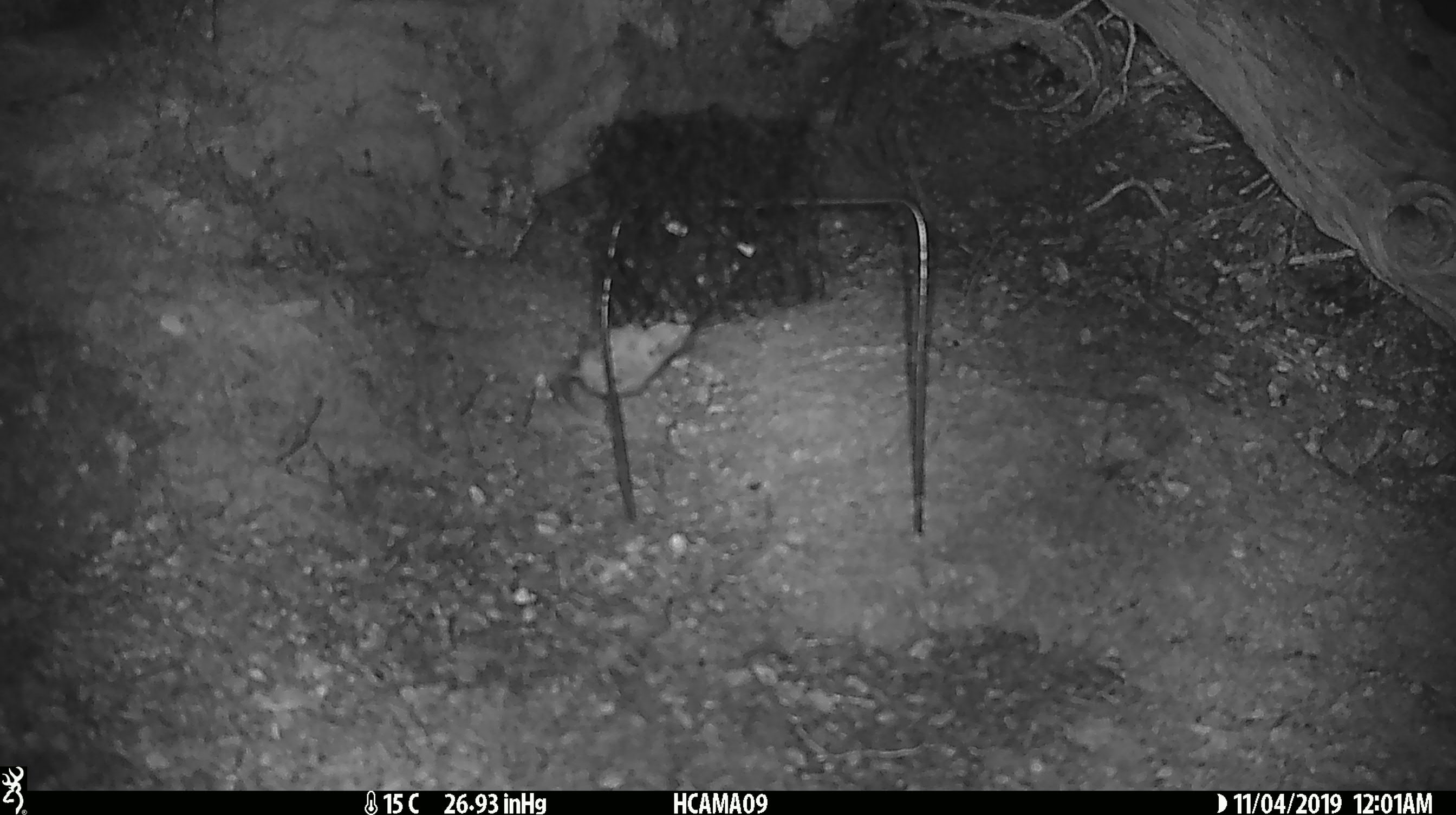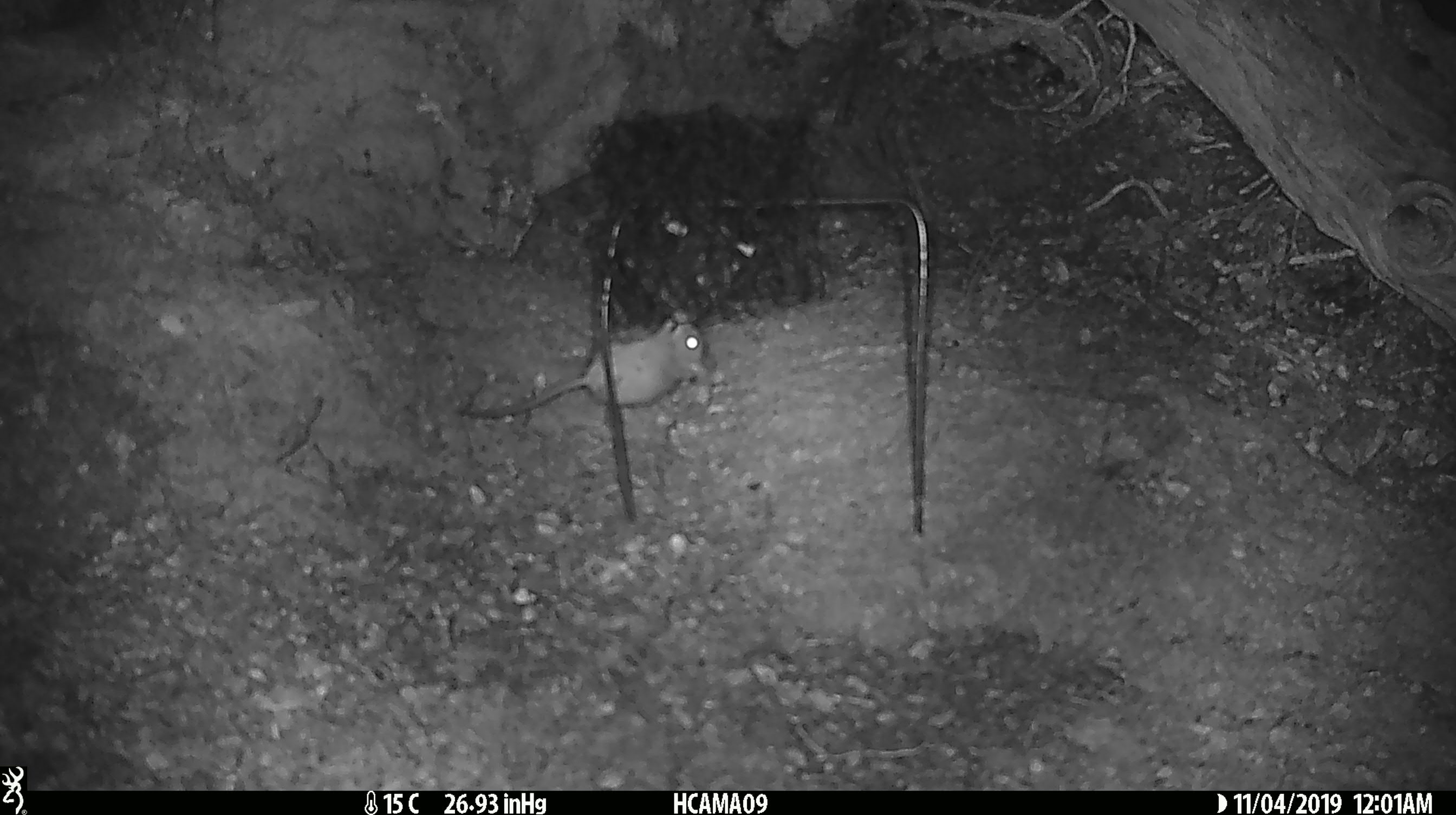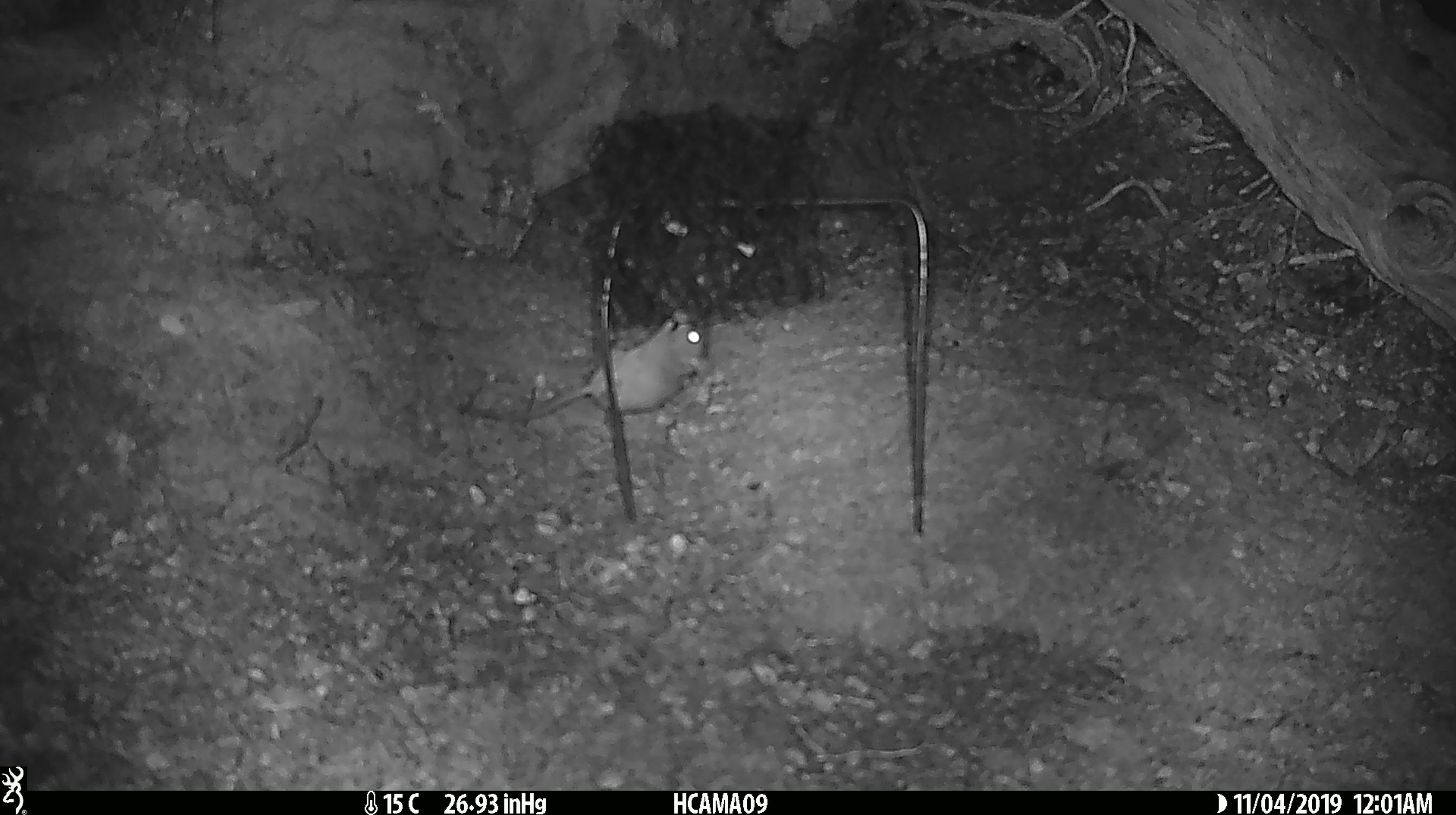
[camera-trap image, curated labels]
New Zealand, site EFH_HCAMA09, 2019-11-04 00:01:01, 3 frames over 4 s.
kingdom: Animalia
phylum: Chordata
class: Mammalia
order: Rodentia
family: Muridae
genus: Mus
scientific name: Mus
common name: mouse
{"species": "mouse (Mus)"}